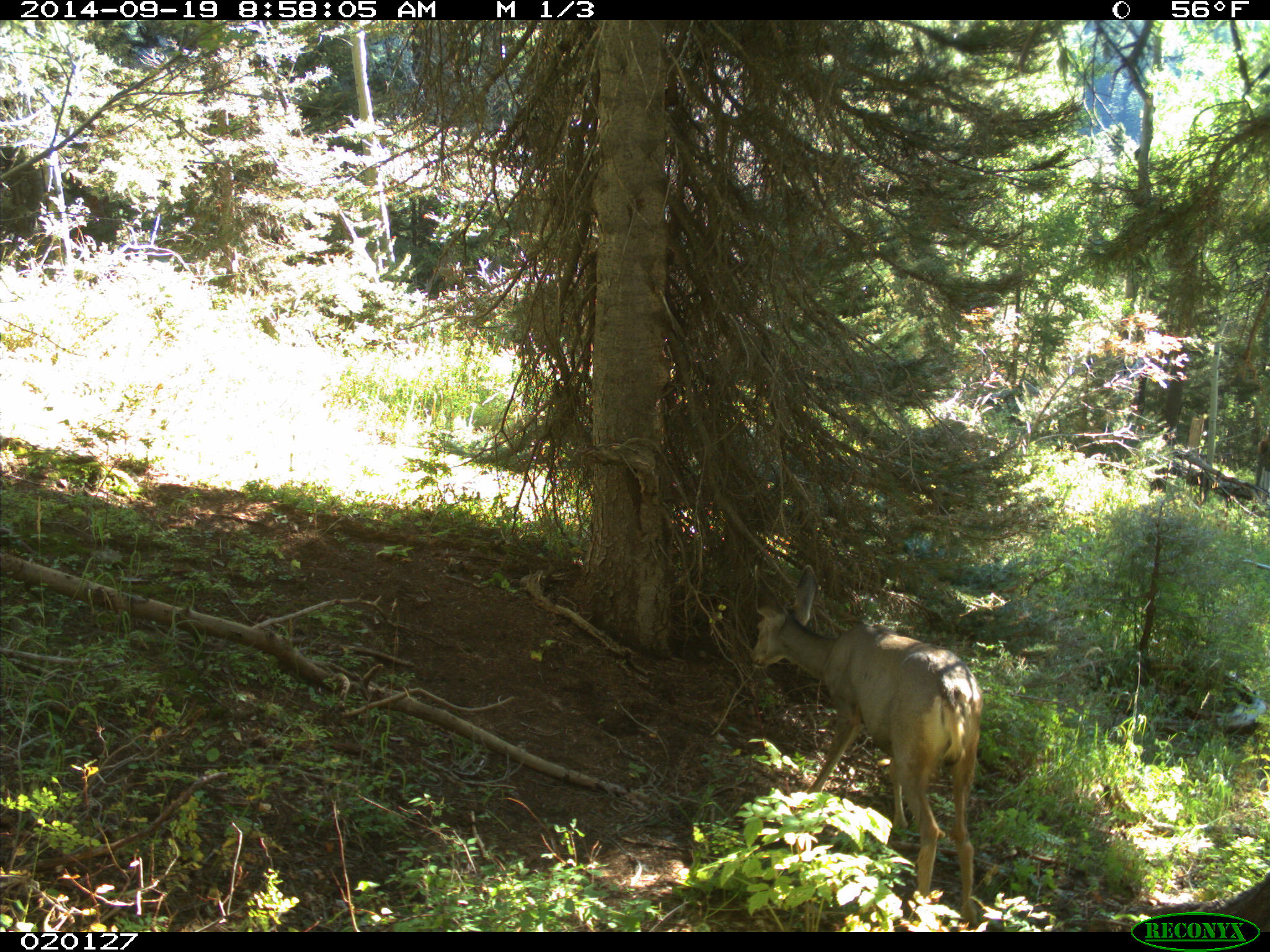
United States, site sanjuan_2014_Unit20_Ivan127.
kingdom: Animalia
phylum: Chordata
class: Mammalia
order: Artiodactyla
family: Cervidae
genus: Odocoileus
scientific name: Odocoileus hemionus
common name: mule deer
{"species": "Odocoileus hemionus (mule deer)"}